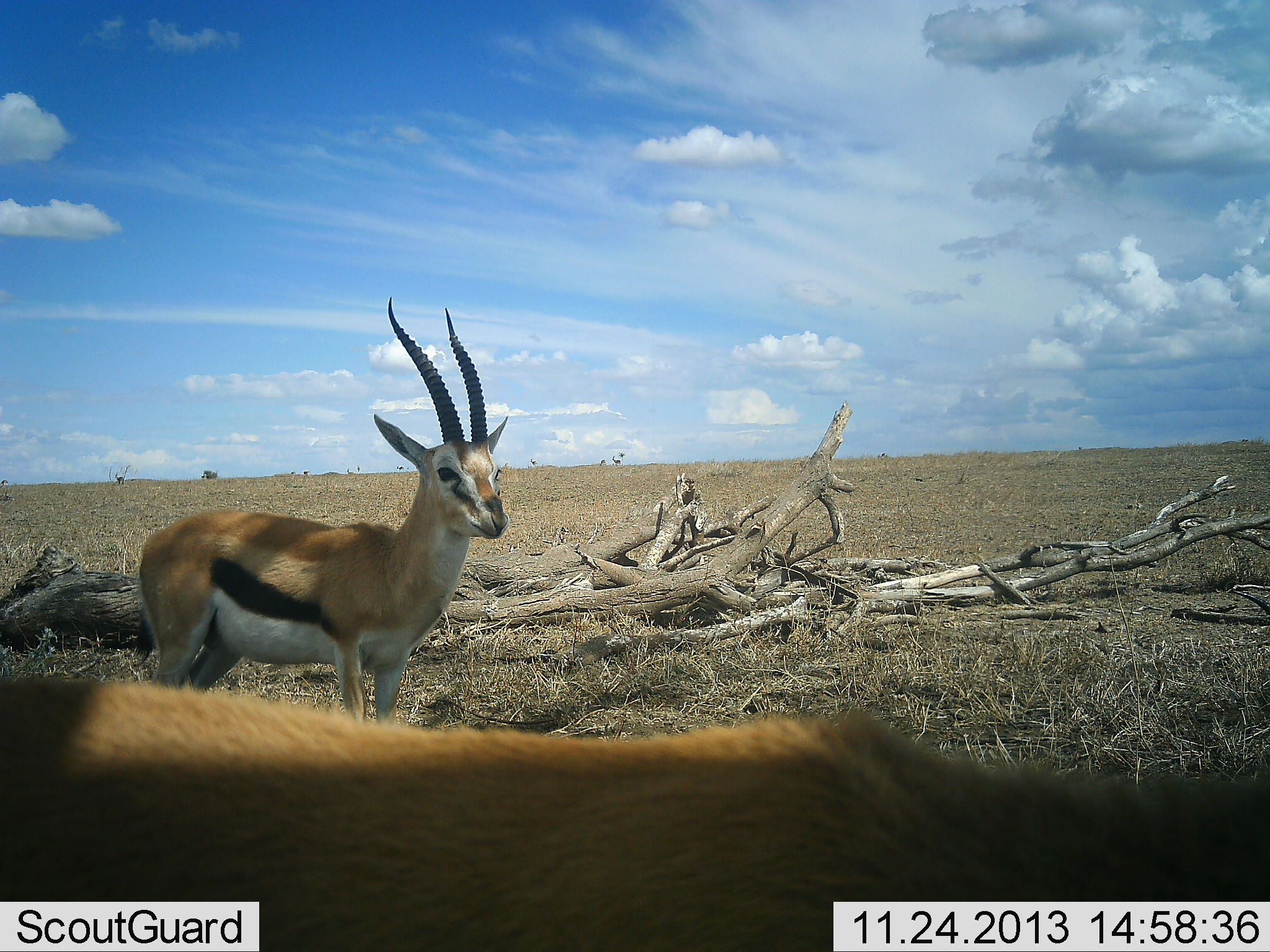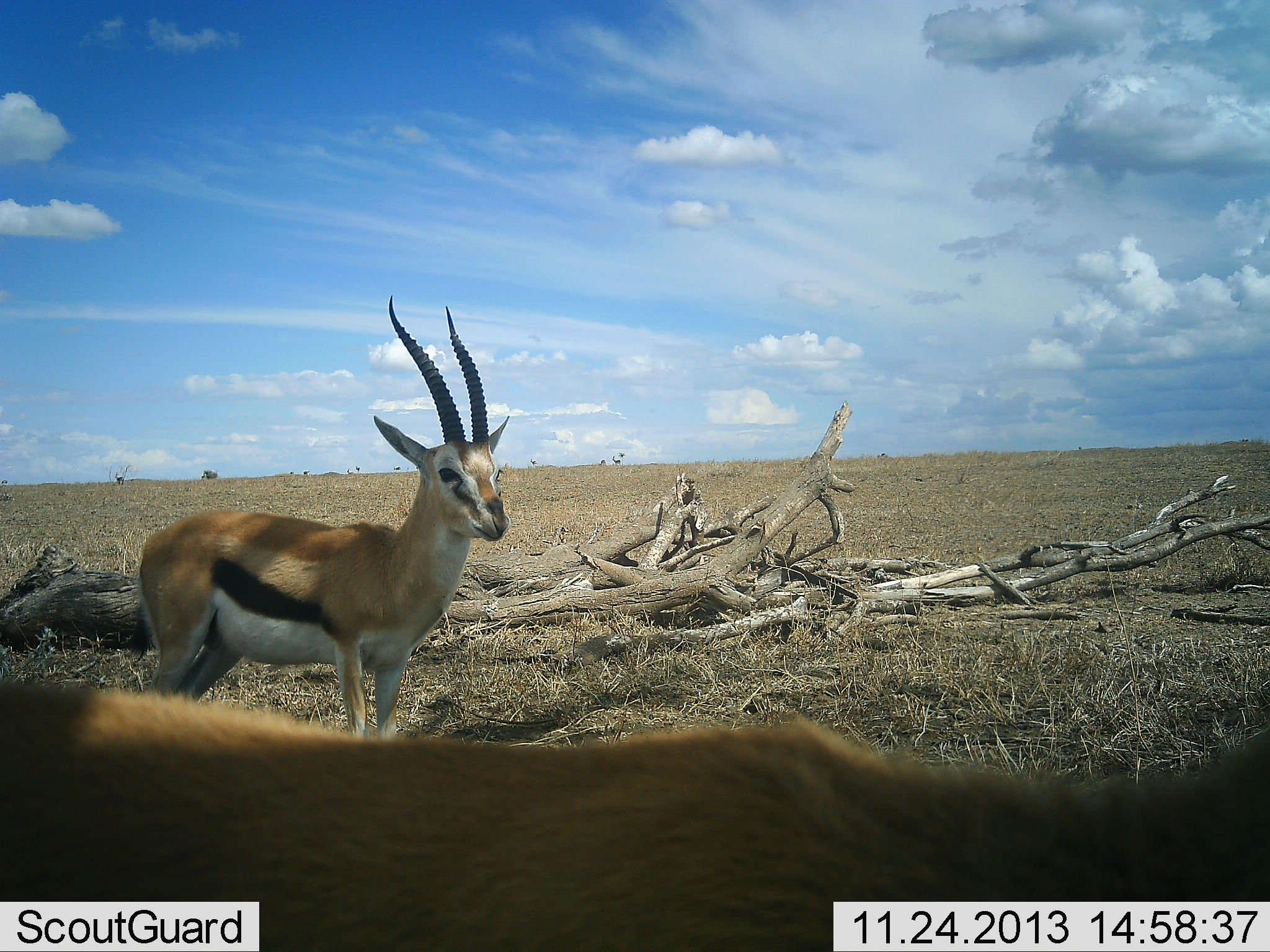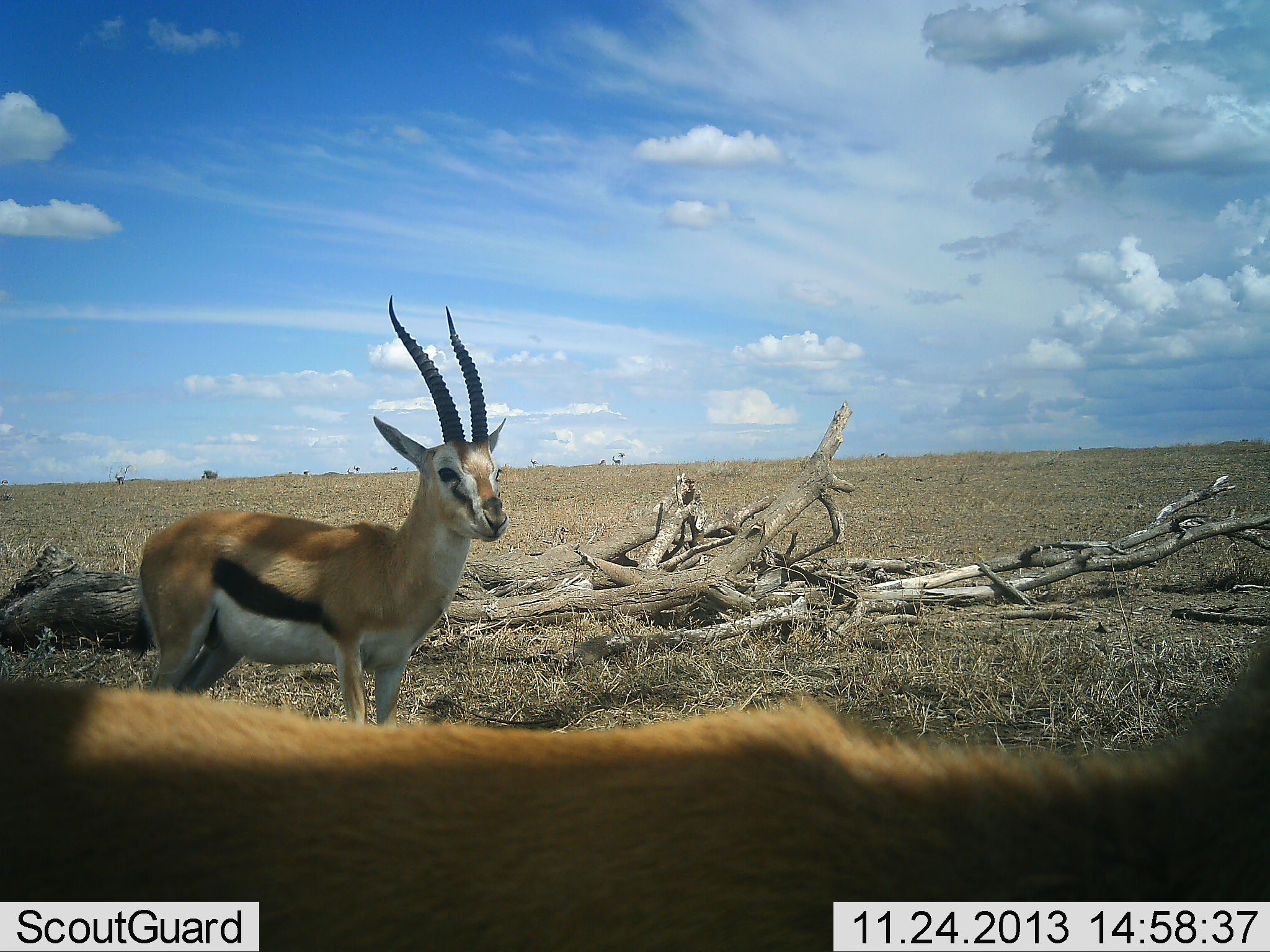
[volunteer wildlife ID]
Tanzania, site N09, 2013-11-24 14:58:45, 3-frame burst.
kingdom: Animalia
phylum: Chordata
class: Mammalia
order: Artiodactyla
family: Bovidae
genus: Eudorcas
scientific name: Eudorcas thomsonii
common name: thomson's gazelle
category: gazellethomsons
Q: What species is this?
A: Gazellethomsons (thomson's gazelle) (Eudorcas thomsonii).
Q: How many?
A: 2.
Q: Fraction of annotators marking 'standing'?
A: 100%.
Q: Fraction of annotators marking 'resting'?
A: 10%.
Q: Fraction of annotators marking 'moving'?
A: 10%.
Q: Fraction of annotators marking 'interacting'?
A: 0%.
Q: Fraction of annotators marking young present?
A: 0%.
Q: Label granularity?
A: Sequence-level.